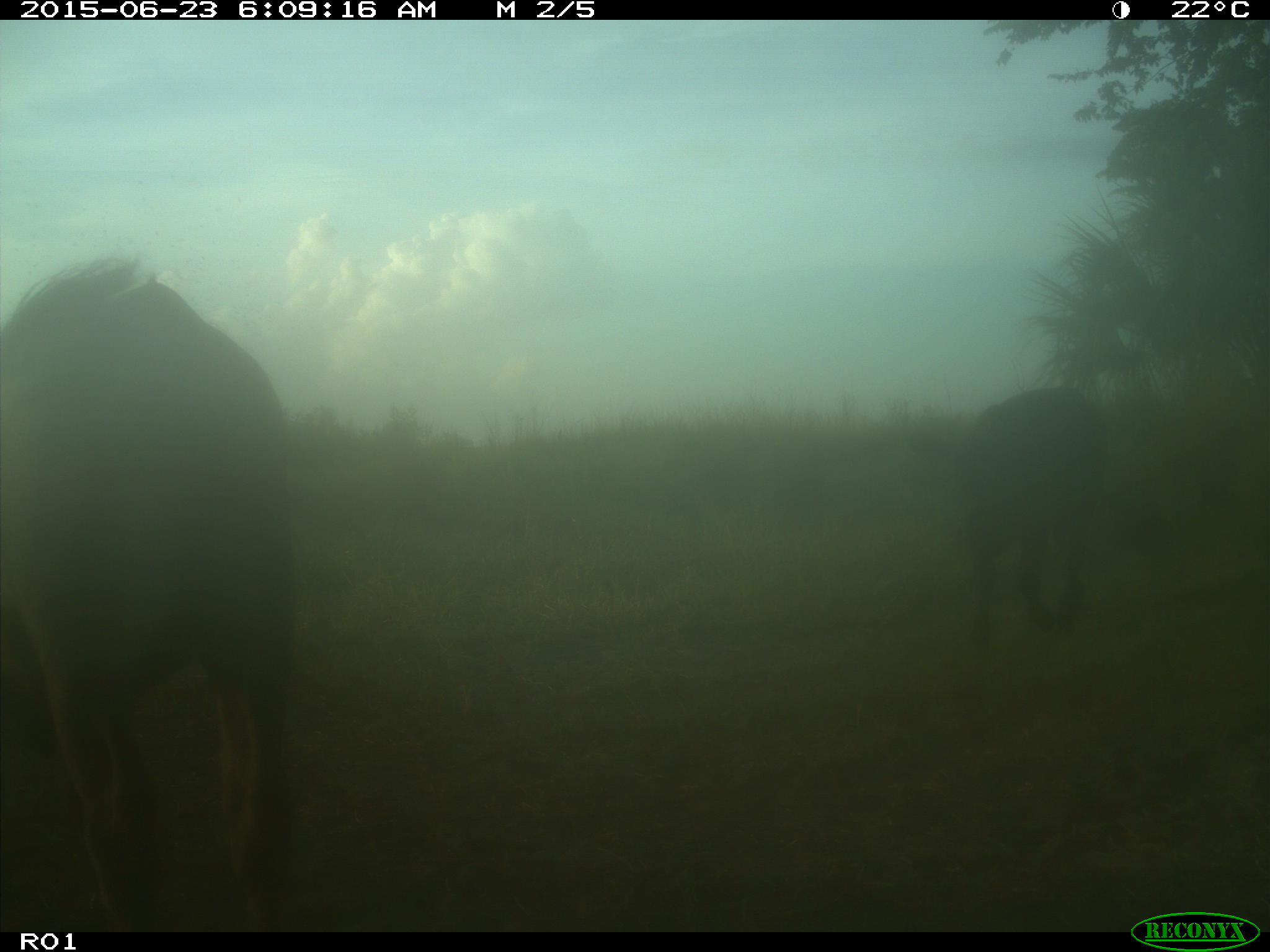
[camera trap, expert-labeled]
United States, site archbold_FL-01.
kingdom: Animalia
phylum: Chordata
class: Mammalia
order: Artiodactyla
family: Bovidae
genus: Bos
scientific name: Bos taurus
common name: domestic cow